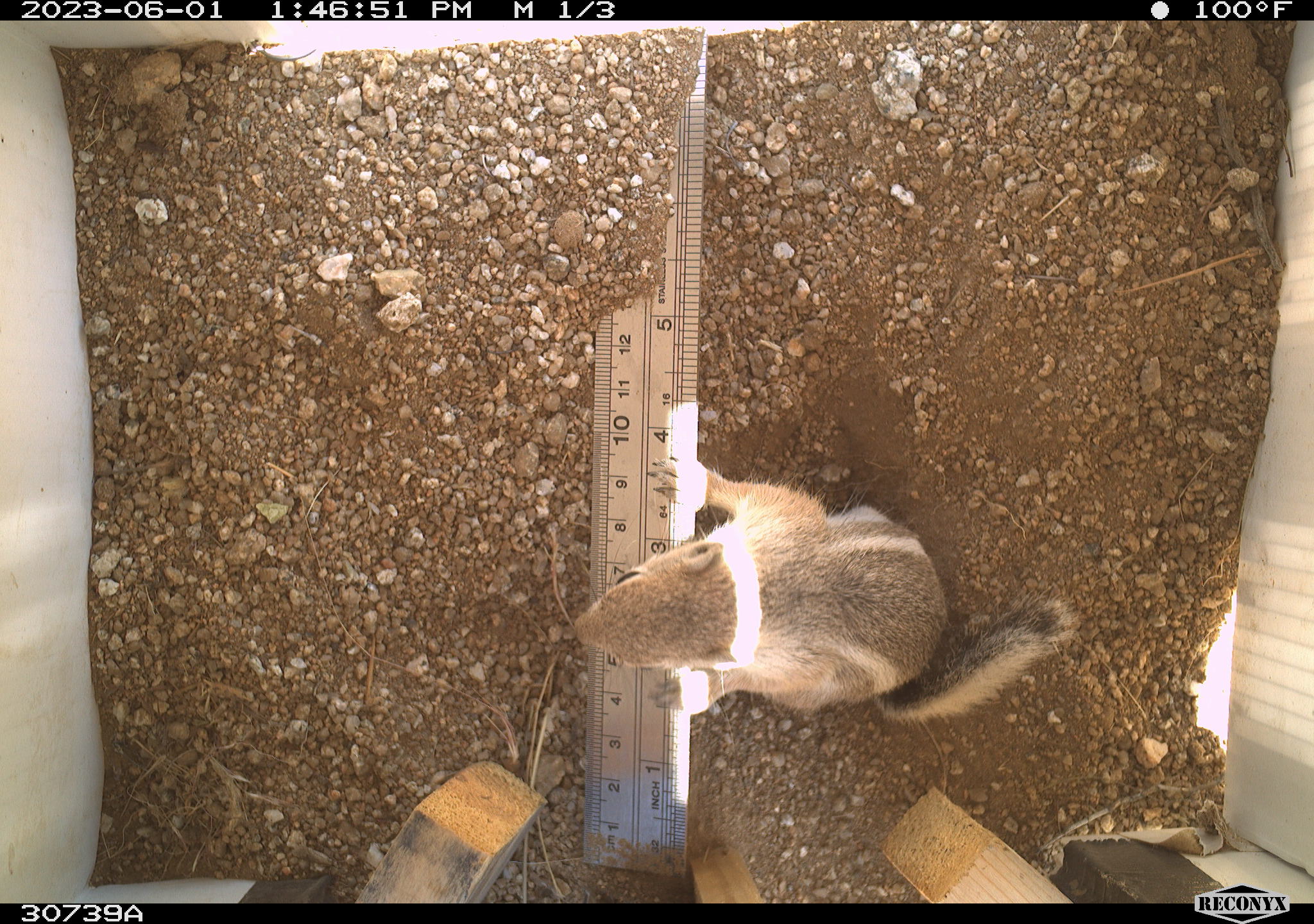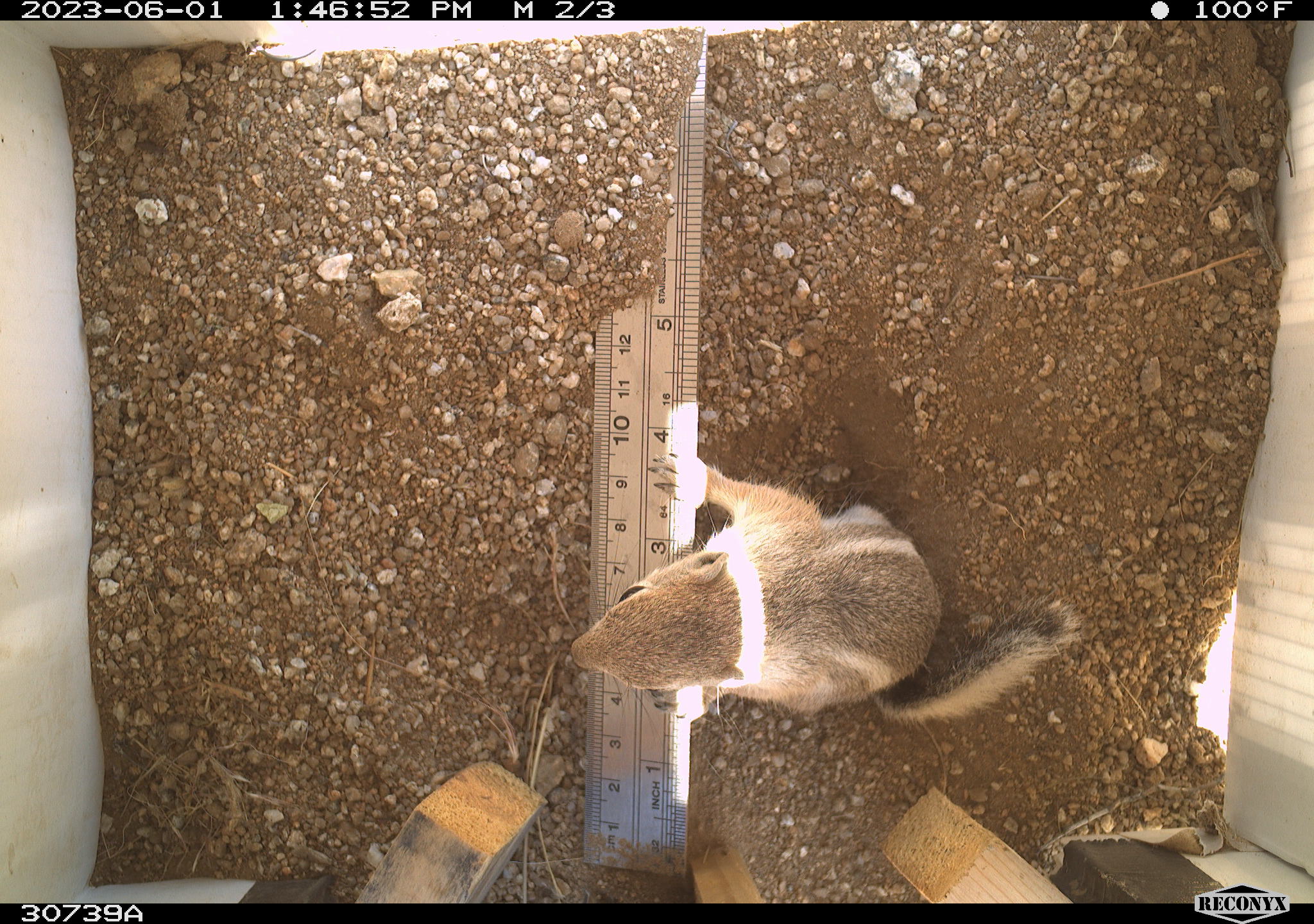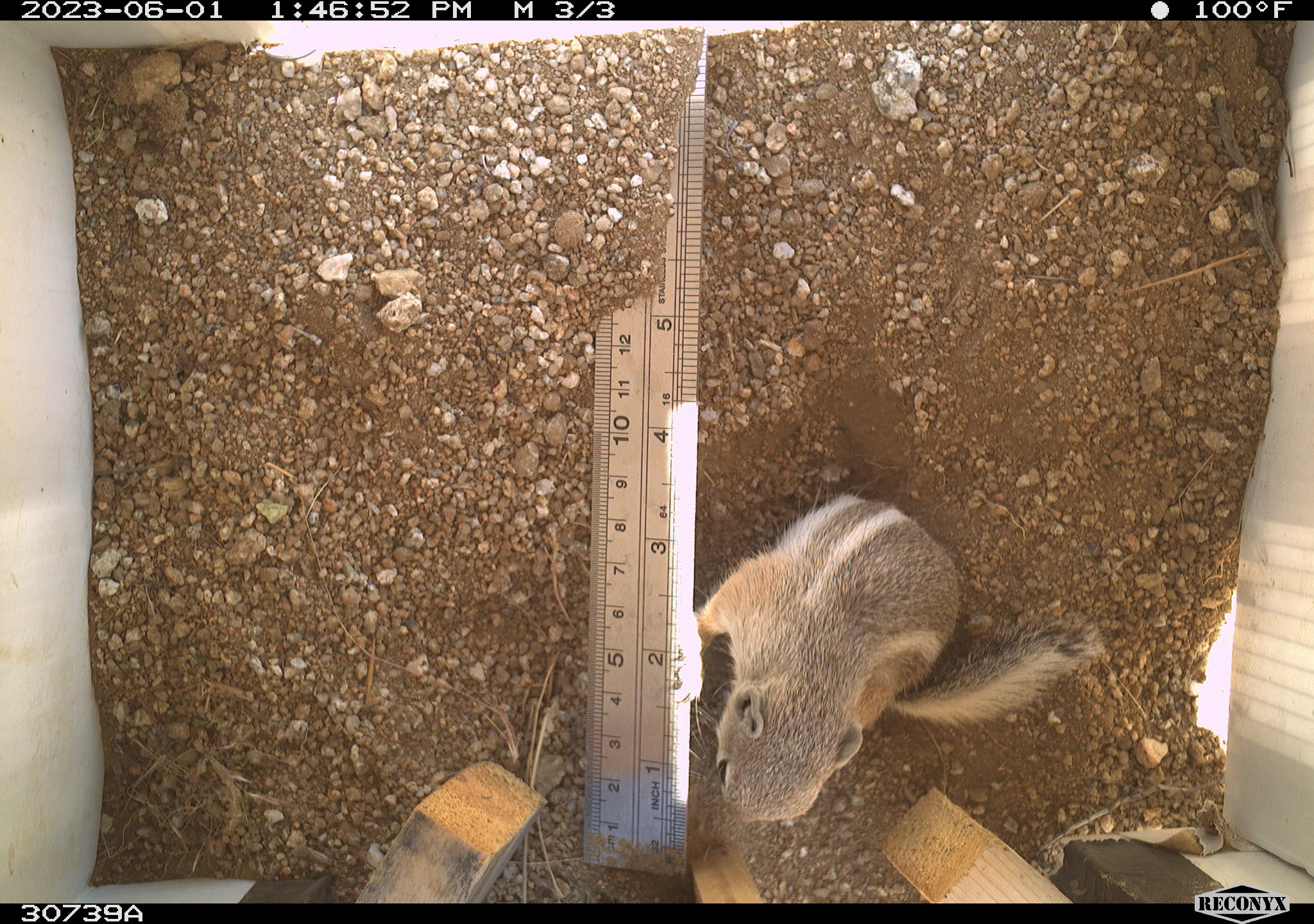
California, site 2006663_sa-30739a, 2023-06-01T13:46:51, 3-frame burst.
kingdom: Animalia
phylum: Chordata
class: Mammalia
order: Rodentia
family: Sciuridae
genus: Ammospermophilus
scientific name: Ammospermophilus leucurus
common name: white-tailed antelope squirrel